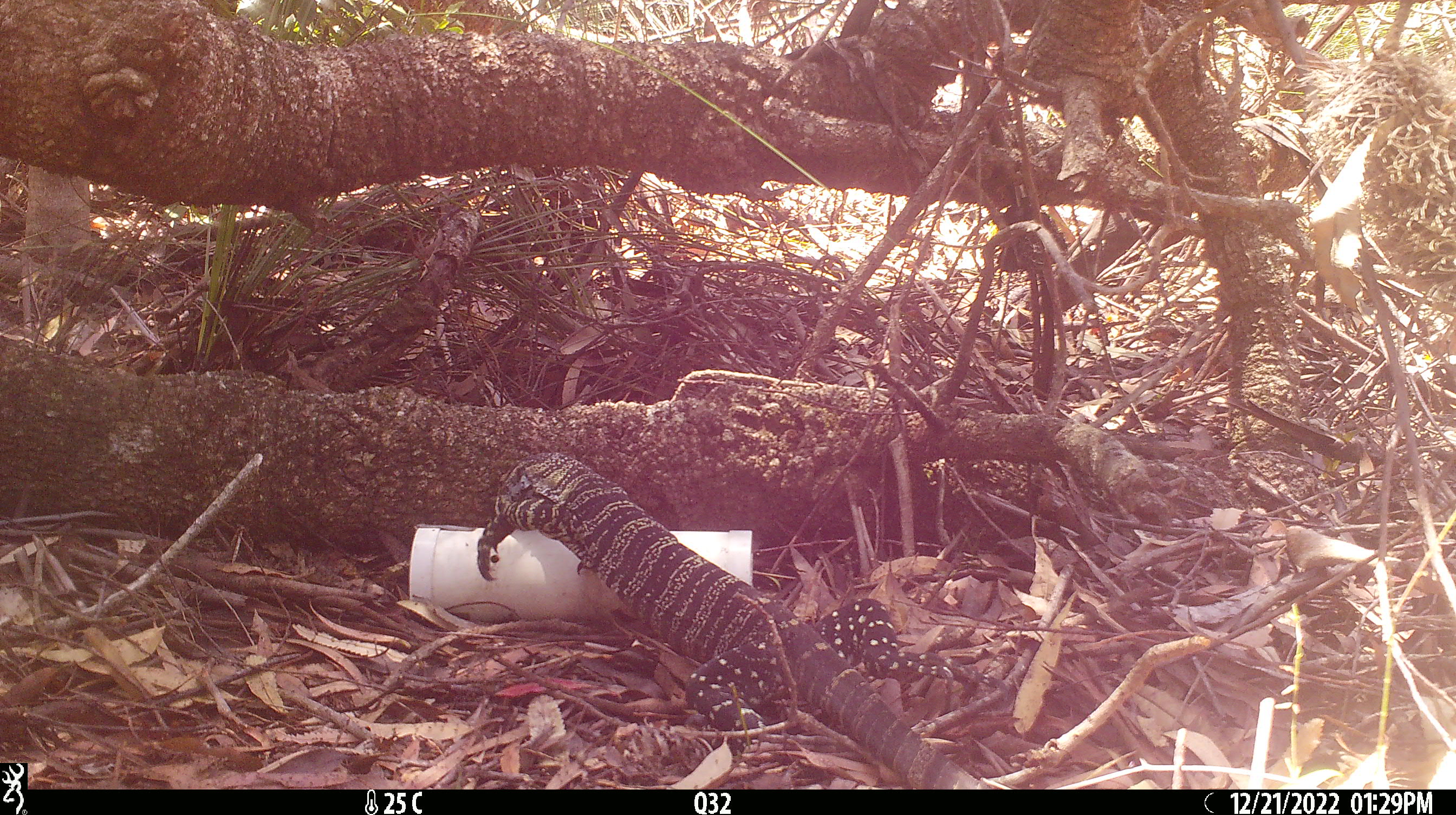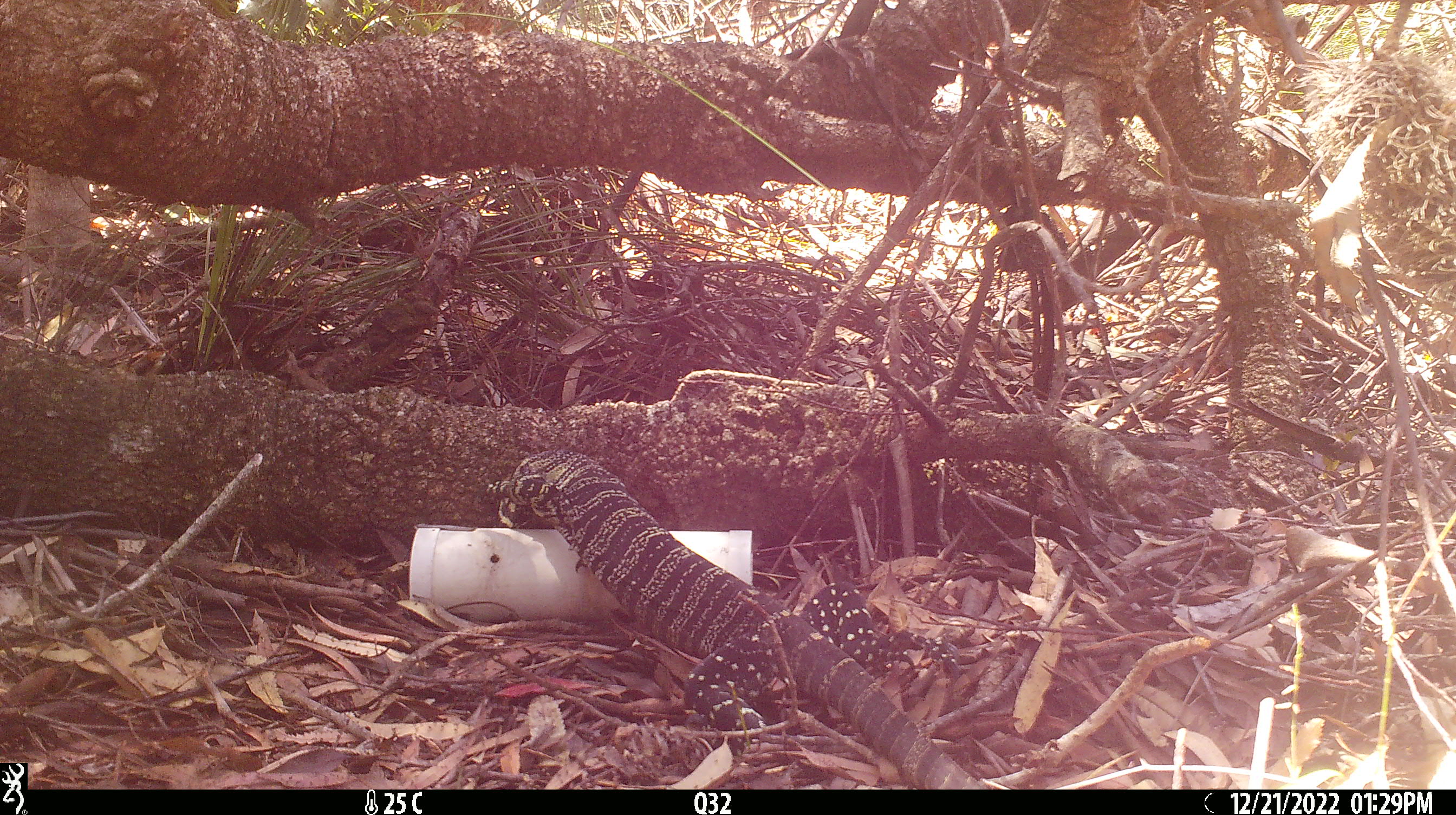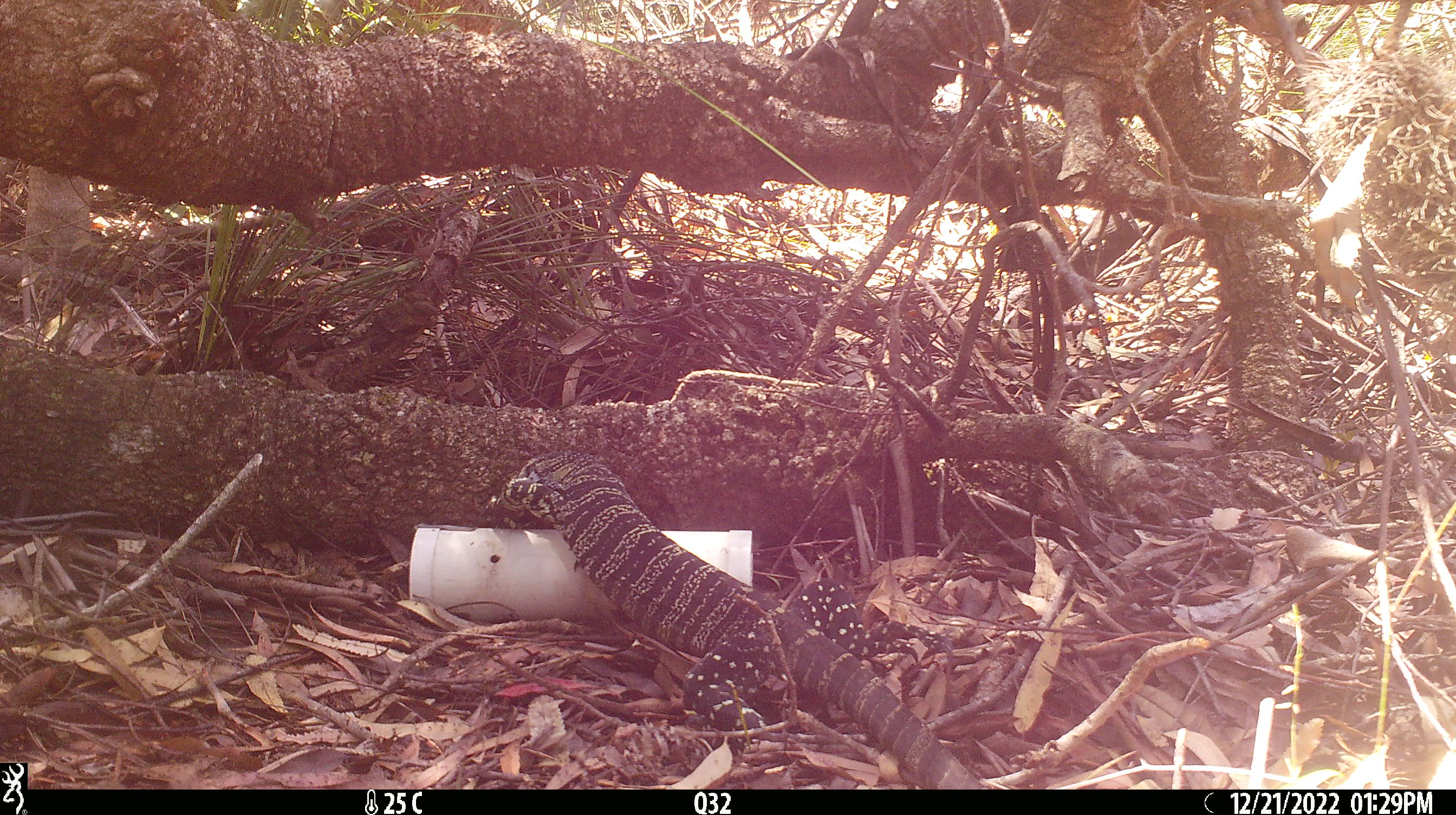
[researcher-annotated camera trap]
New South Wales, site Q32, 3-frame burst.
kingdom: Animalia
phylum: Chordata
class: Reptilia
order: Squamata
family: Varanidae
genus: Varanus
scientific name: Varanus varius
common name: lace monitor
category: goanna